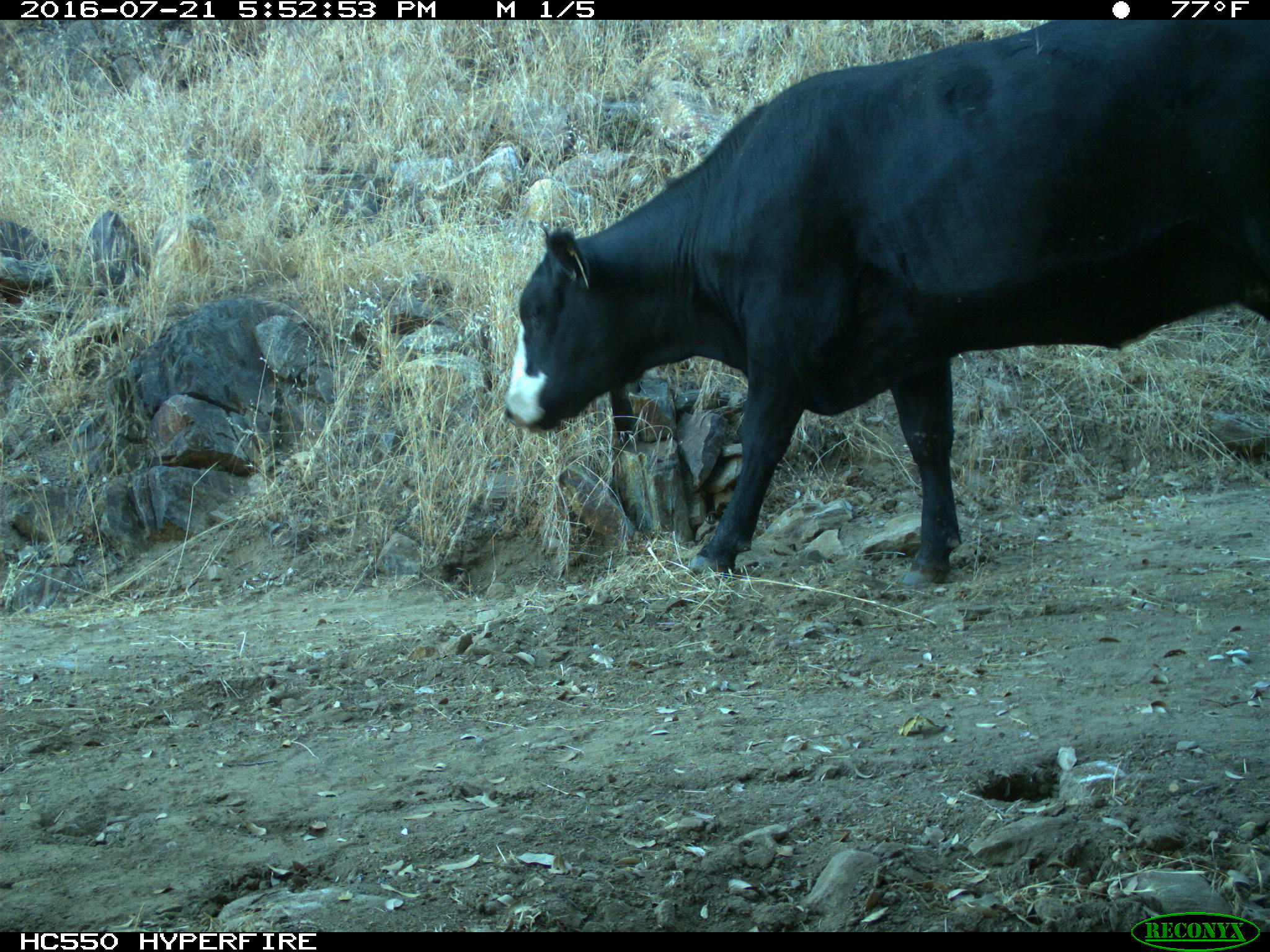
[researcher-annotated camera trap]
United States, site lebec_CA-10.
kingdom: Animalia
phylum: Chordata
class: Mammalia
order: Artiodactyla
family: Bovidae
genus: Bos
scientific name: Bos taurus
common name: domestic cow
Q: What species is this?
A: Bos taurus (domestic cow).